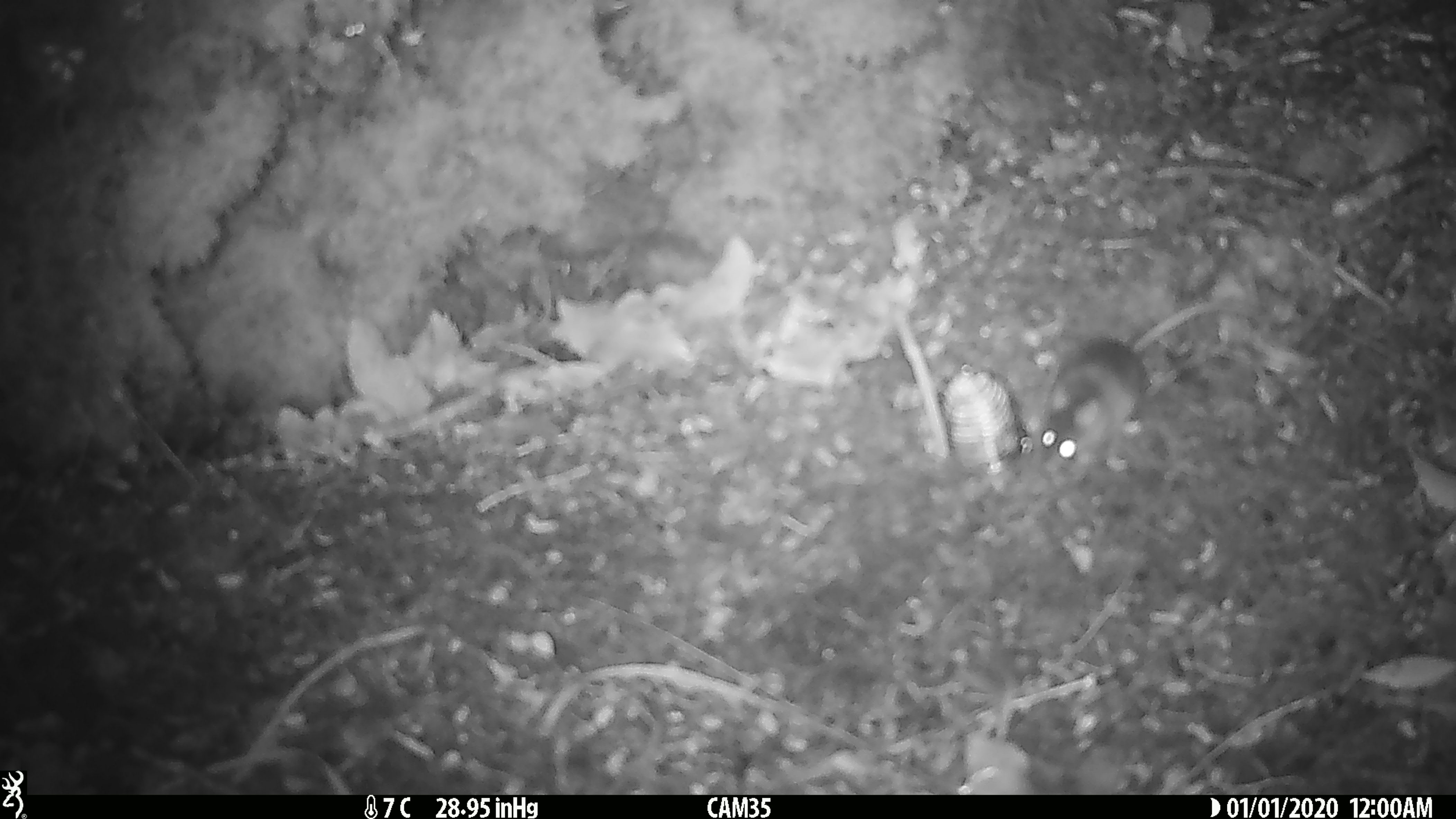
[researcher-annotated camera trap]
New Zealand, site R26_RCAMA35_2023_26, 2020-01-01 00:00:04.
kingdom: Animalia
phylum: Chordata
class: Mammalia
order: Rodentia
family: Muridae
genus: Mus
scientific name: Mus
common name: mouse